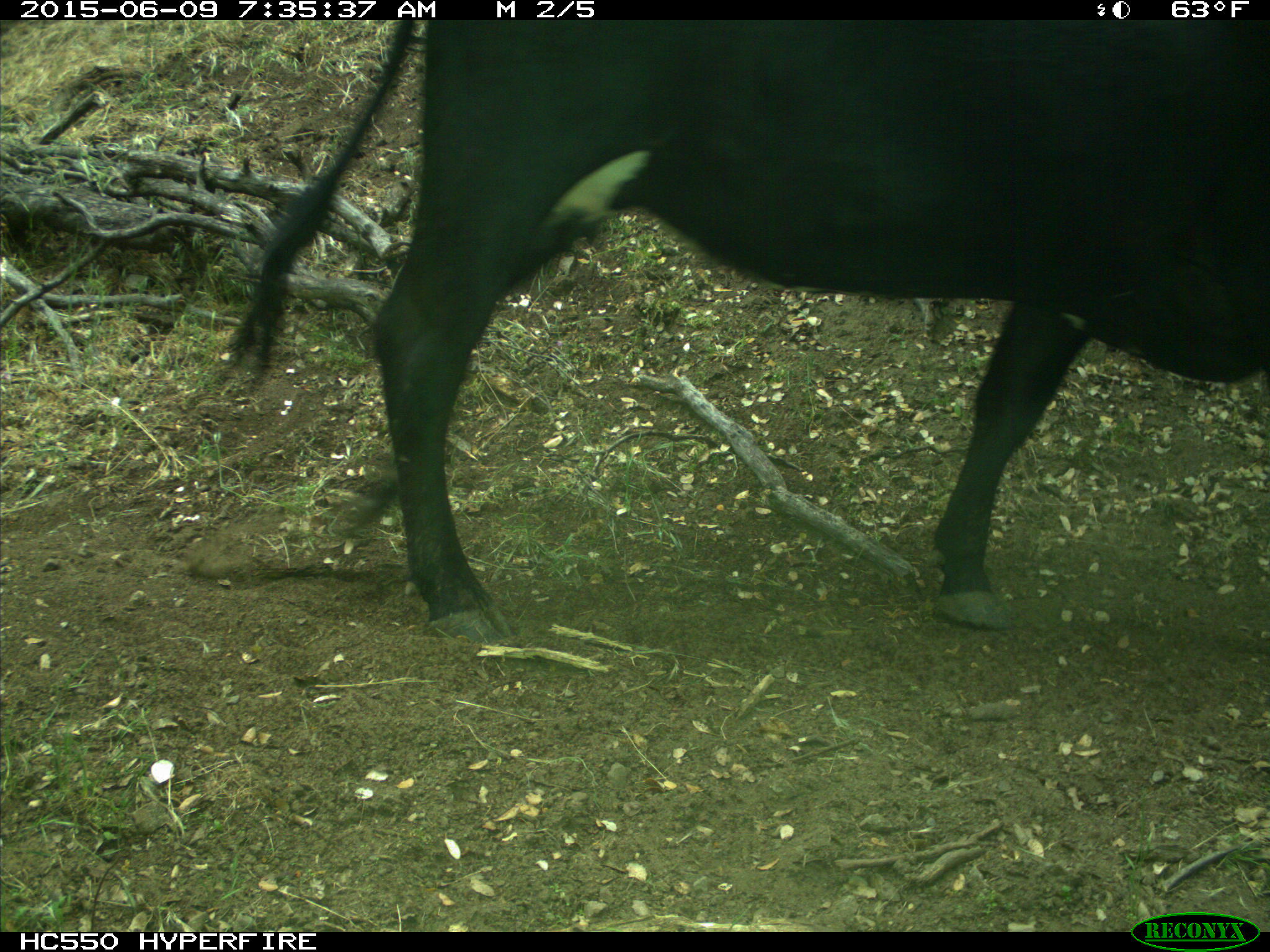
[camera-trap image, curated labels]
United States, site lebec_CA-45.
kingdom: Animalia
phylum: Chordata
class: Mammalia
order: Artiodactyla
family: Bovidae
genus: Bos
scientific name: Bos taurus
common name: domestic cow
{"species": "Bos taurus (domestic cow)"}